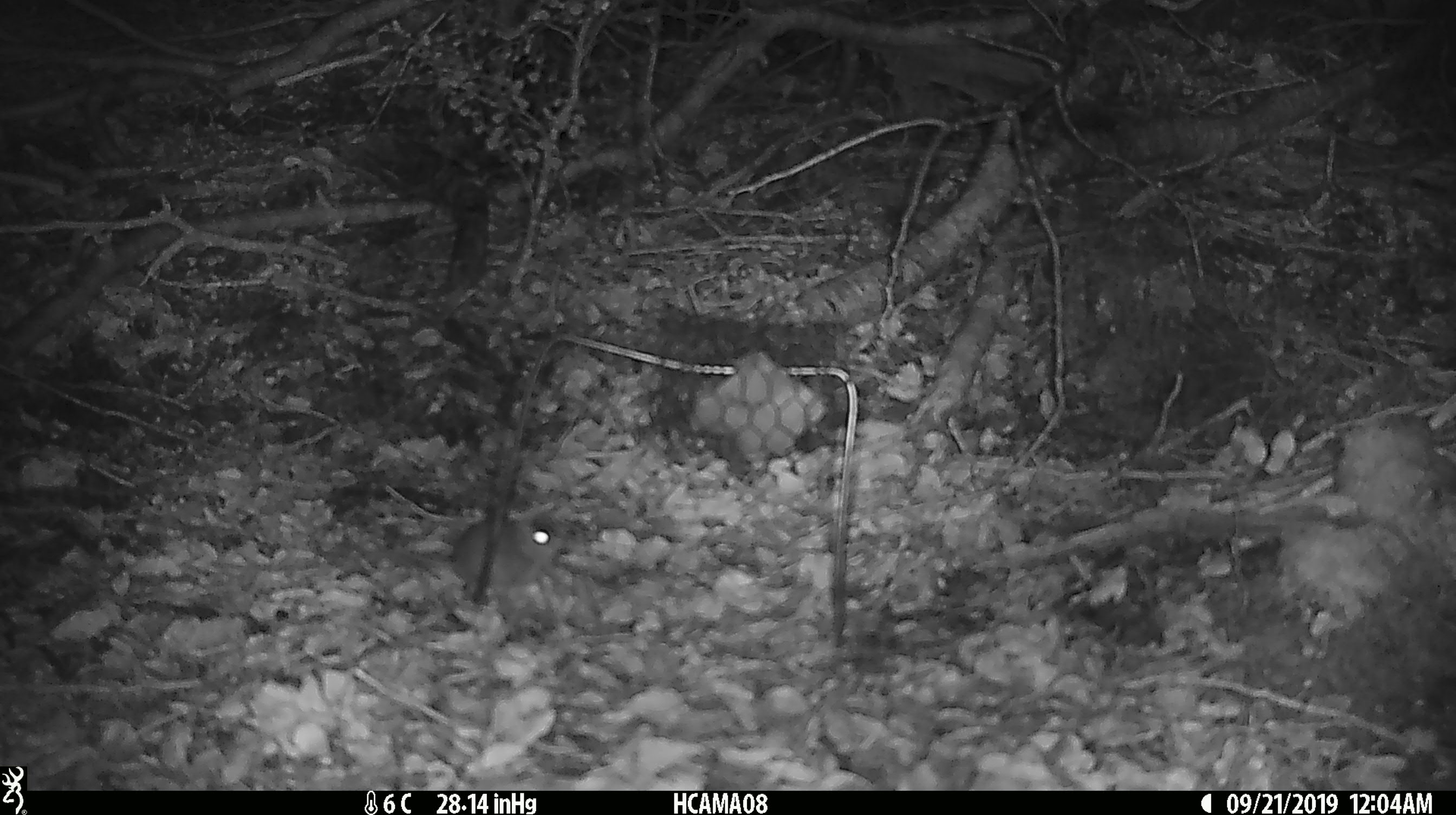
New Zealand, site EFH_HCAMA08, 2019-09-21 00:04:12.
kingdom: Animalia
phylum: Chordata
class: Mammalia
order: Rodentia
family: Muridae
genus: Mus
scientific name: Mus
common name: mouse